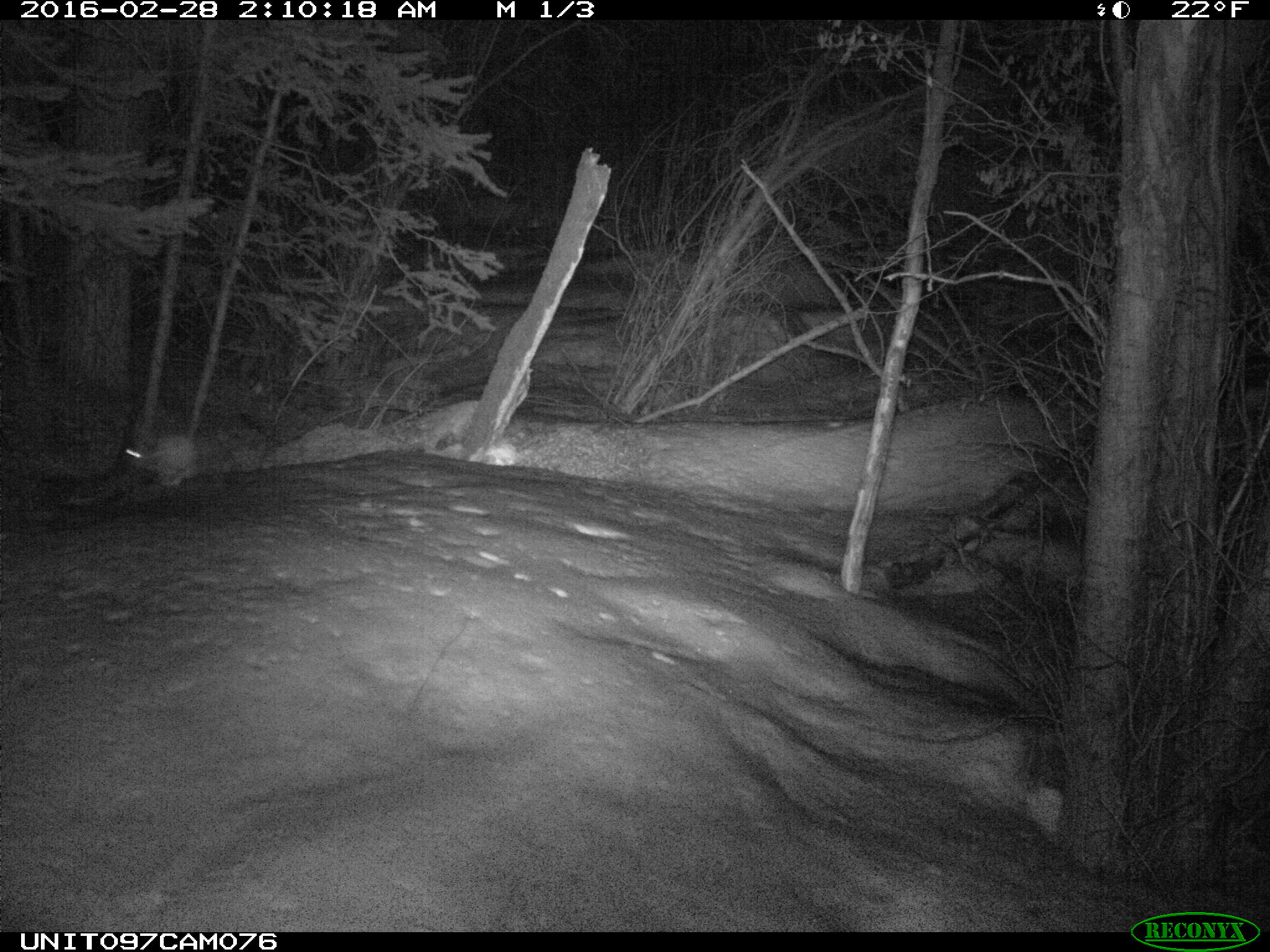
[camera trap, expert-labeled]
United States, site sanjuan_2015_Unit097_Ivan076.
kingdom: Animalia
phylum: Chordata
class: Mammalia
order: Lagomorpha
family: Leporidae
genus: Lepus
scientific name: Lepus americanus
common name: snowshoe hare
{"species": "Lepus americanus (snowshoe hare)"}